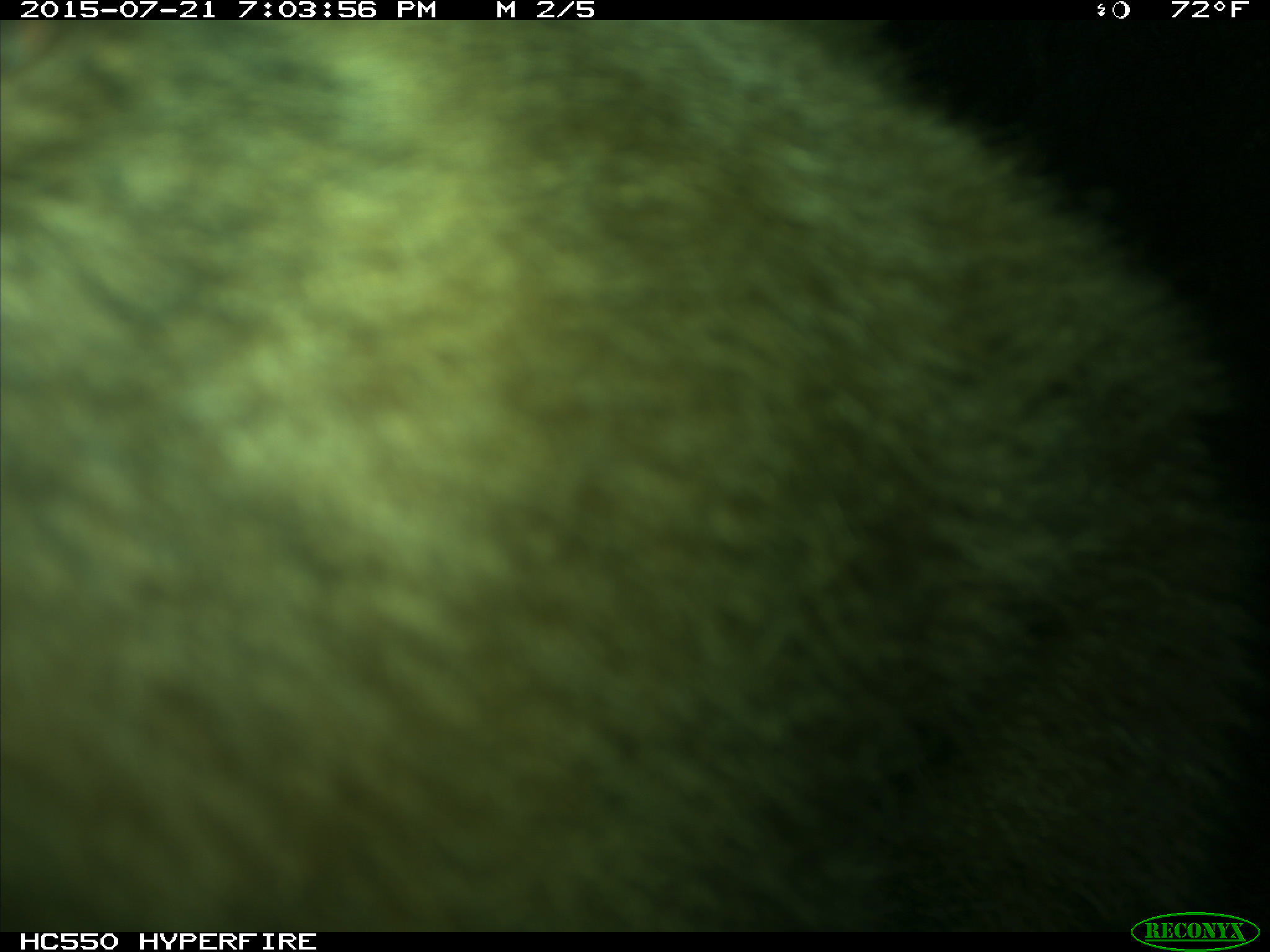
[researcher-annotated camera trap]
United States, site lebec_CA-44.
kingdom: Animalia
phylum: Chordata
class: Mammalia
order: Carnivora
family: Ursidae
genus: Ursus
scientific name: Ursus americanus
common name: american black bear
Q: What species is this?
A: Ursus americanus (american black bear).